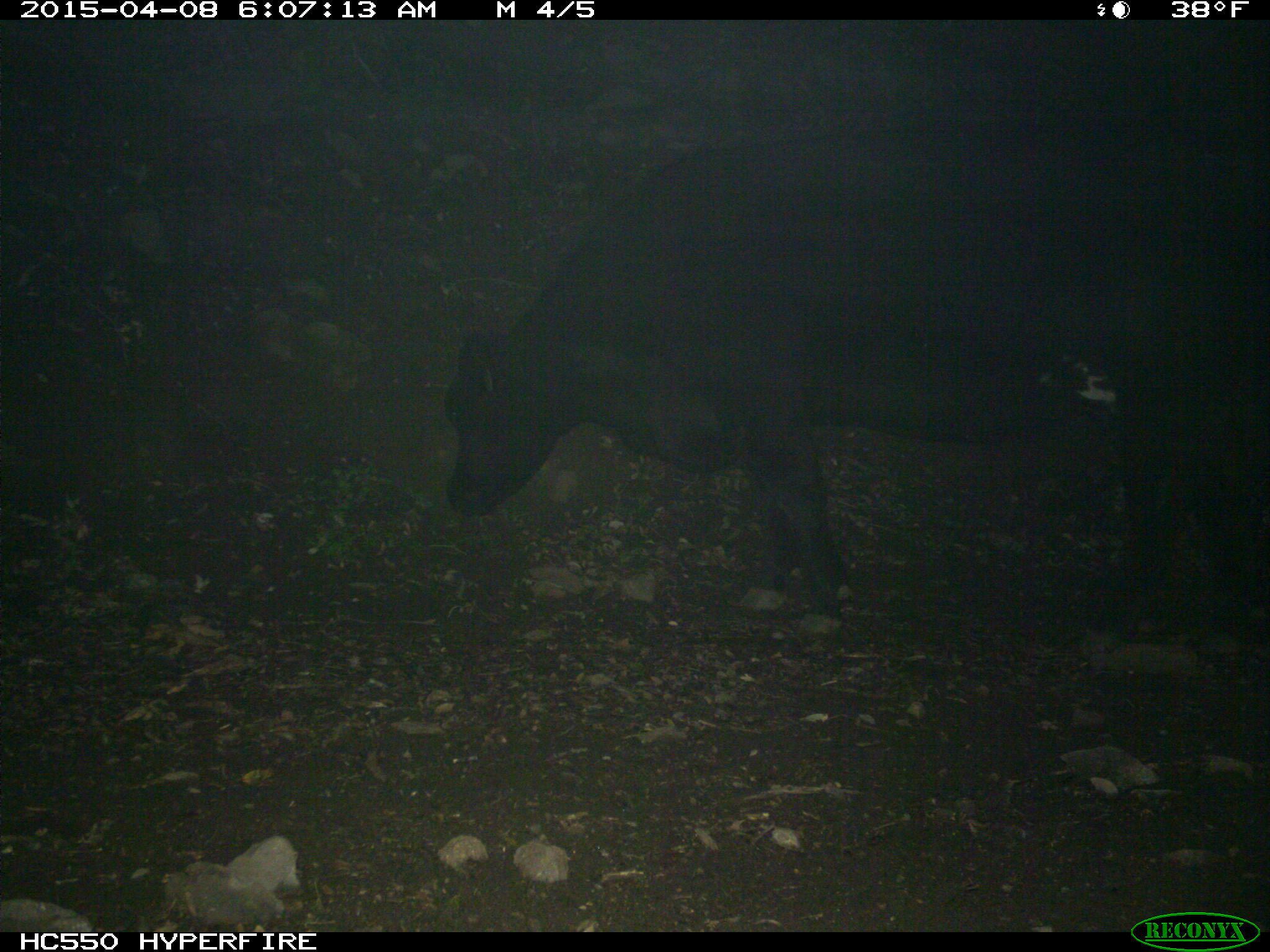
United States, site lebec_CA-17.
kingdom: Animalia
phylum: Chordata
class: Mammalia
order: Artiodactyla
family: Bovidae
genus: Bos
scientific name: Bos taurus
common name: domestic cow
Bos taurus (domestic cow).